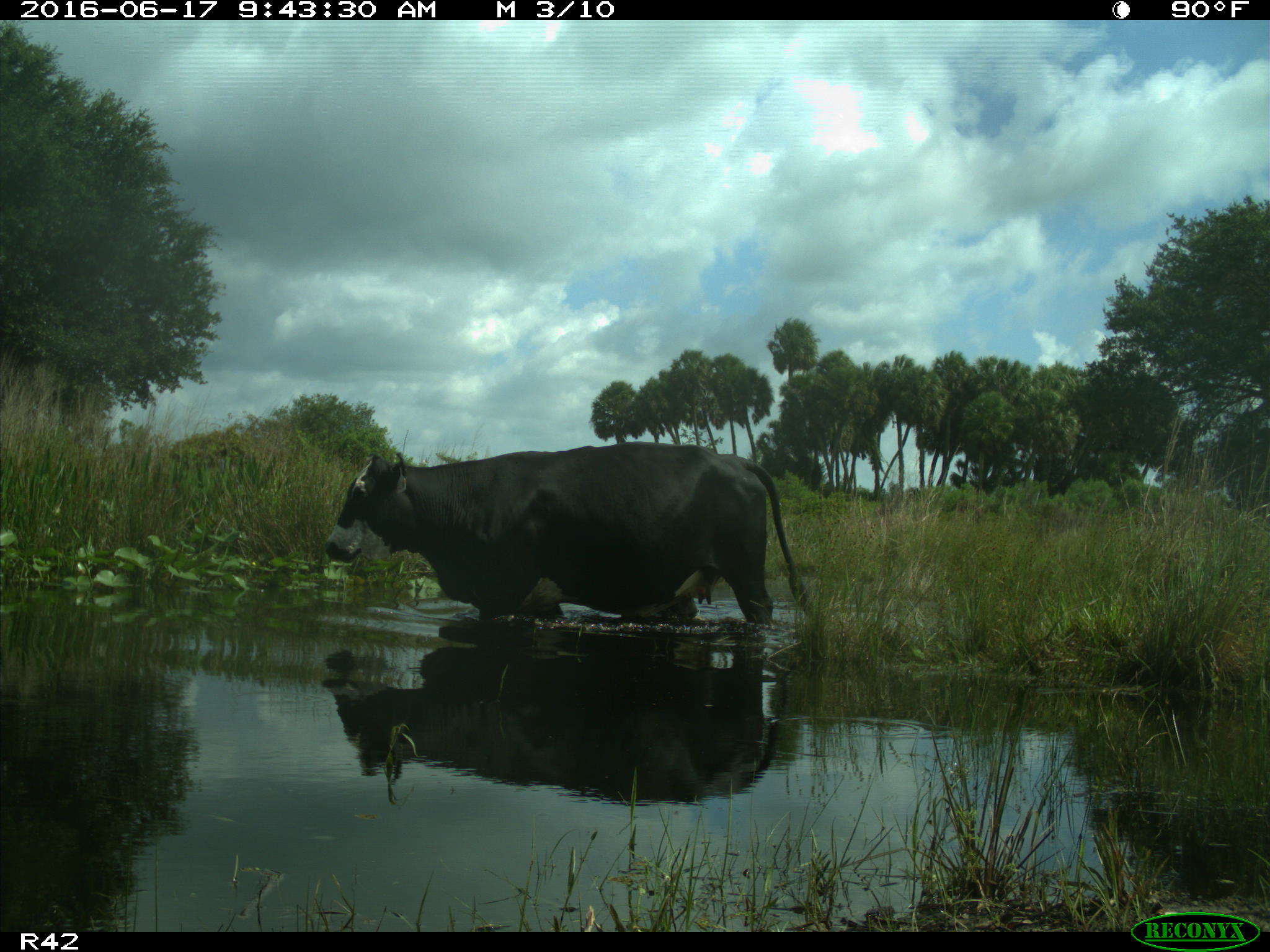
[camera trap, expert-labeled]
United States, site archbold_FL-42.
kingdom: Animalia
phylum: Chordata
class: Mammalia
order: Artiodactyla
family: Bovidae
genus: Bos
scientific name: Bos taurus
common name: domestic cow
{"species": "Bos taurus (domestic cow)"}